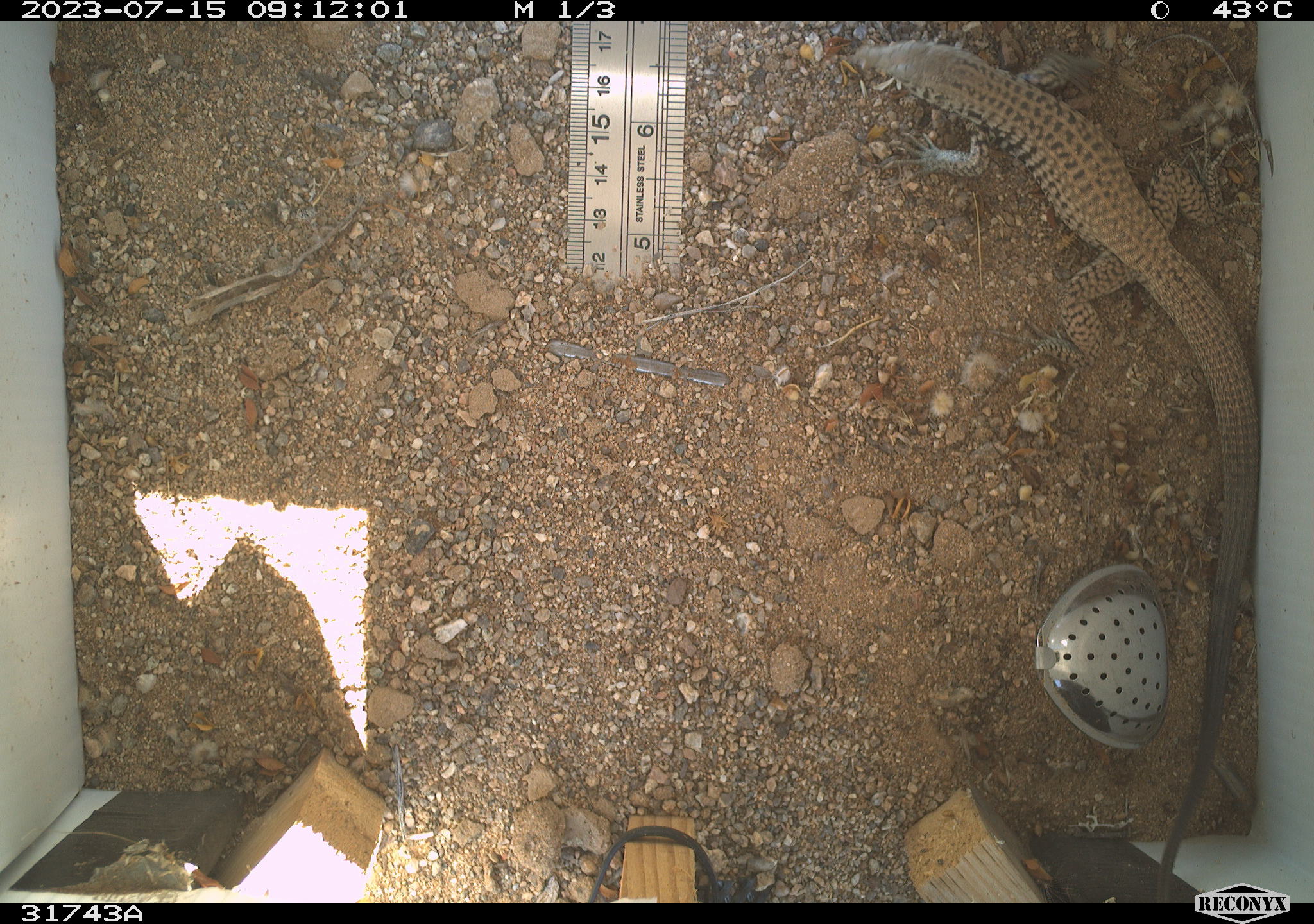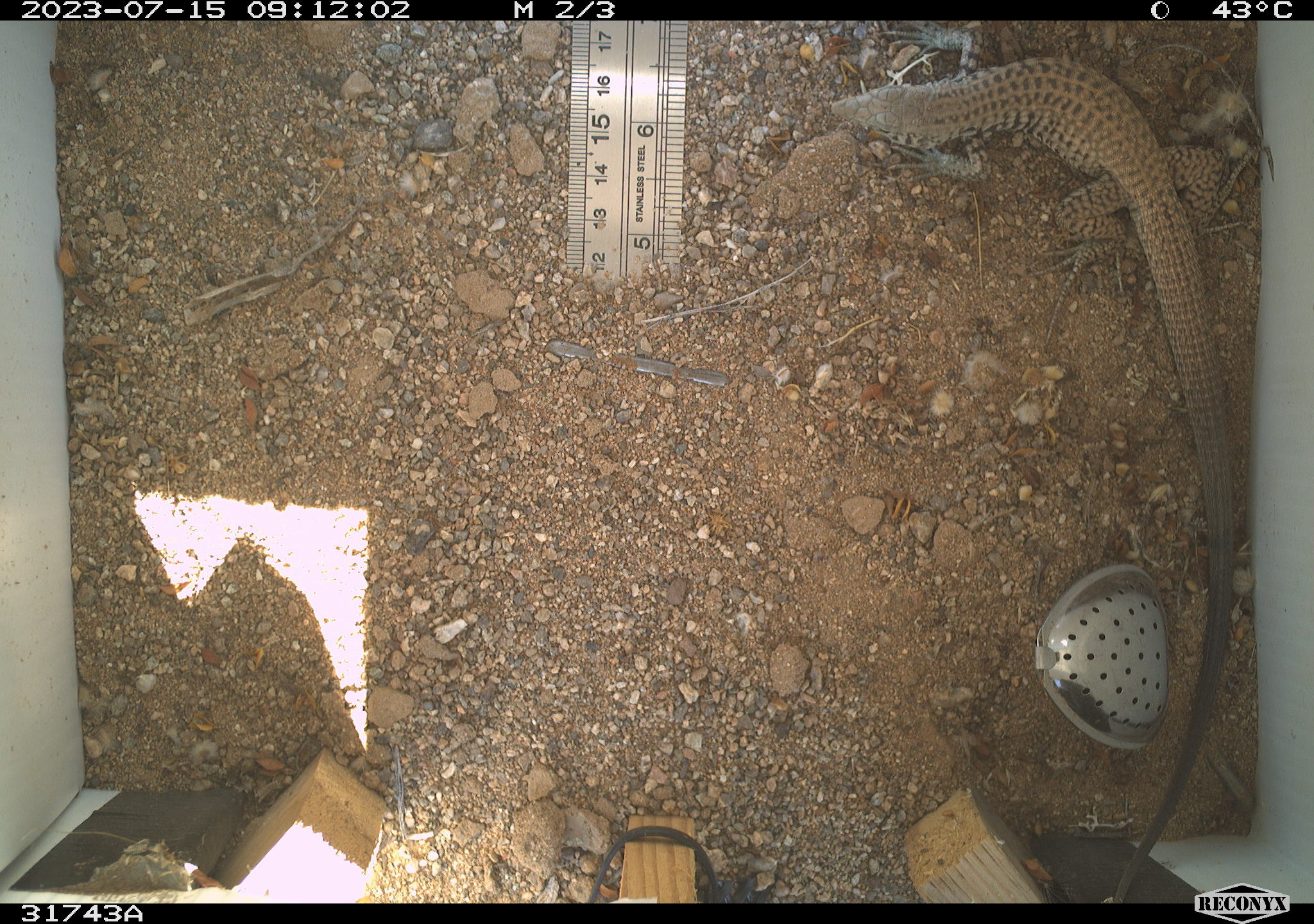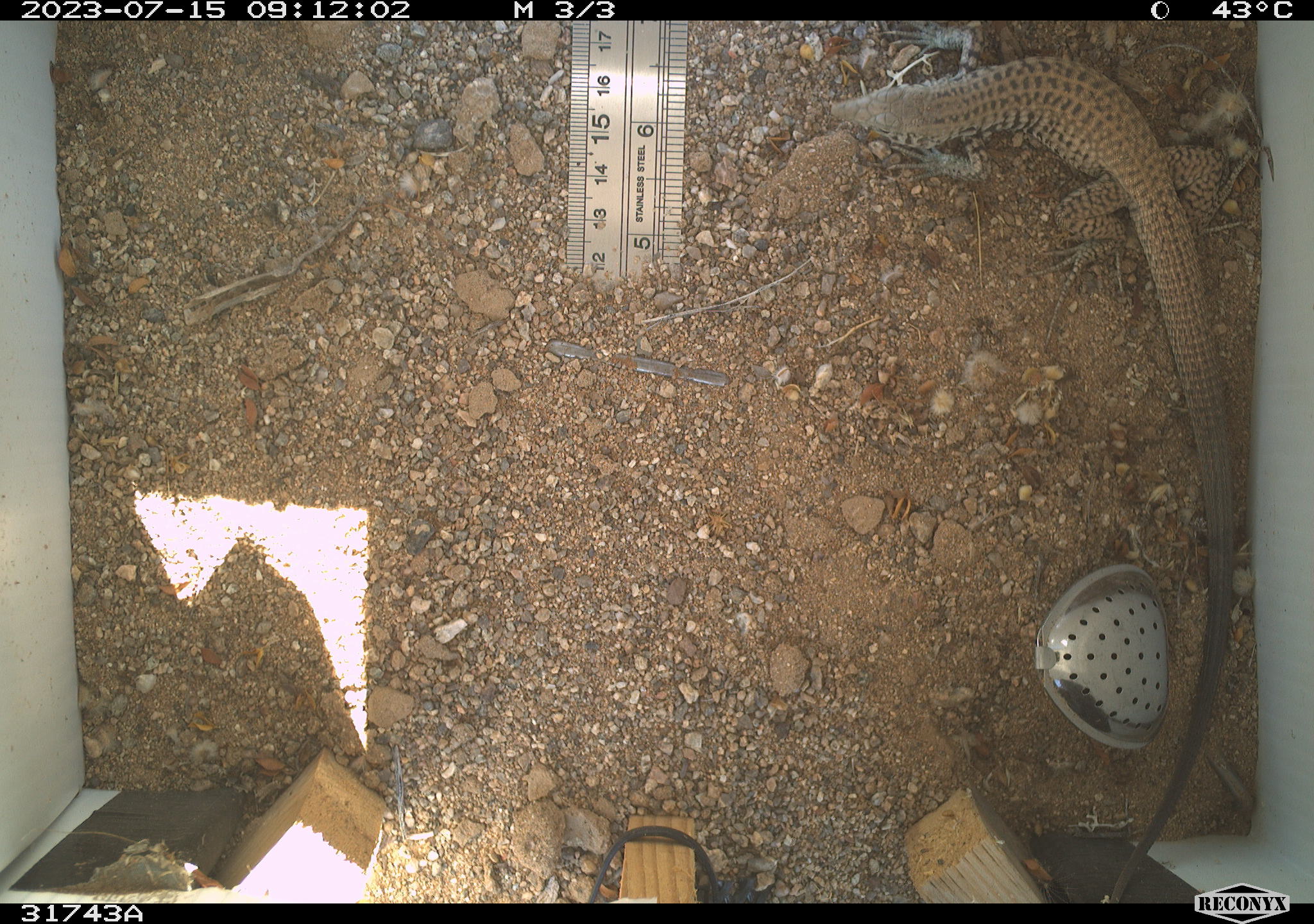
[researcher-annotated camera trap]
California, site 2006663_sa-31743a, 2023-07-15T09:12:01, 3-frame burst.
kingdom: Animalia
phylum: Chordata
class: Reptilia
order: Squamata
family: Teiidae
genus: Aspidoscelis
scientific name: Aspidoscelis tigris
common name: western whiptail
Western whiptail (Aspidoscelis tigris).